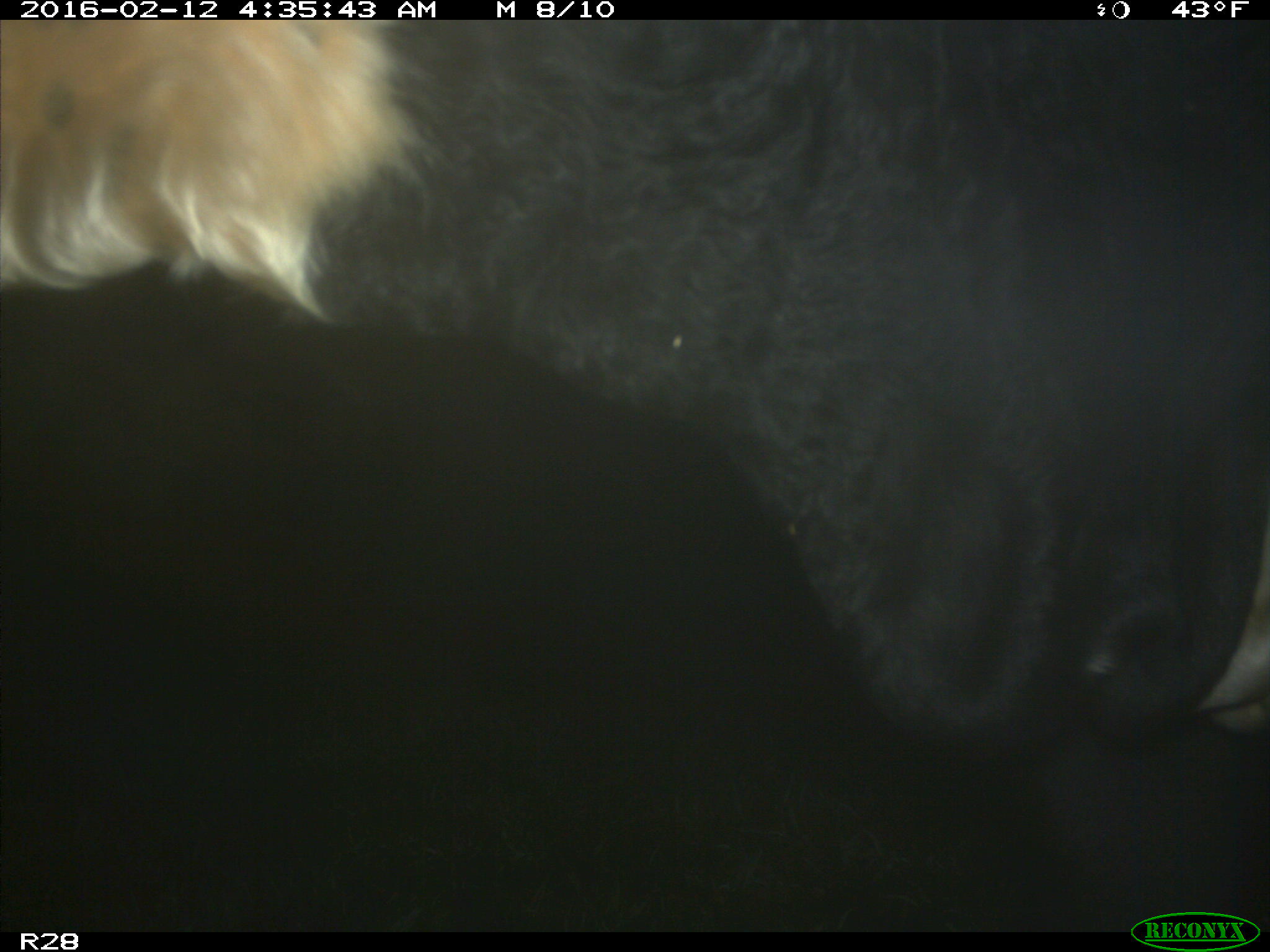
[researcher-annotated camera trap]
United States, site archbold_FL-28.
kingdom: Animalia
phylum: Chordata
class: Mammalia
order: Artiodactyla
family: Bovidae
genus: Bos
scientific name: Bos taurus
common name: domestic cow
Bos taurus (domestic cow).